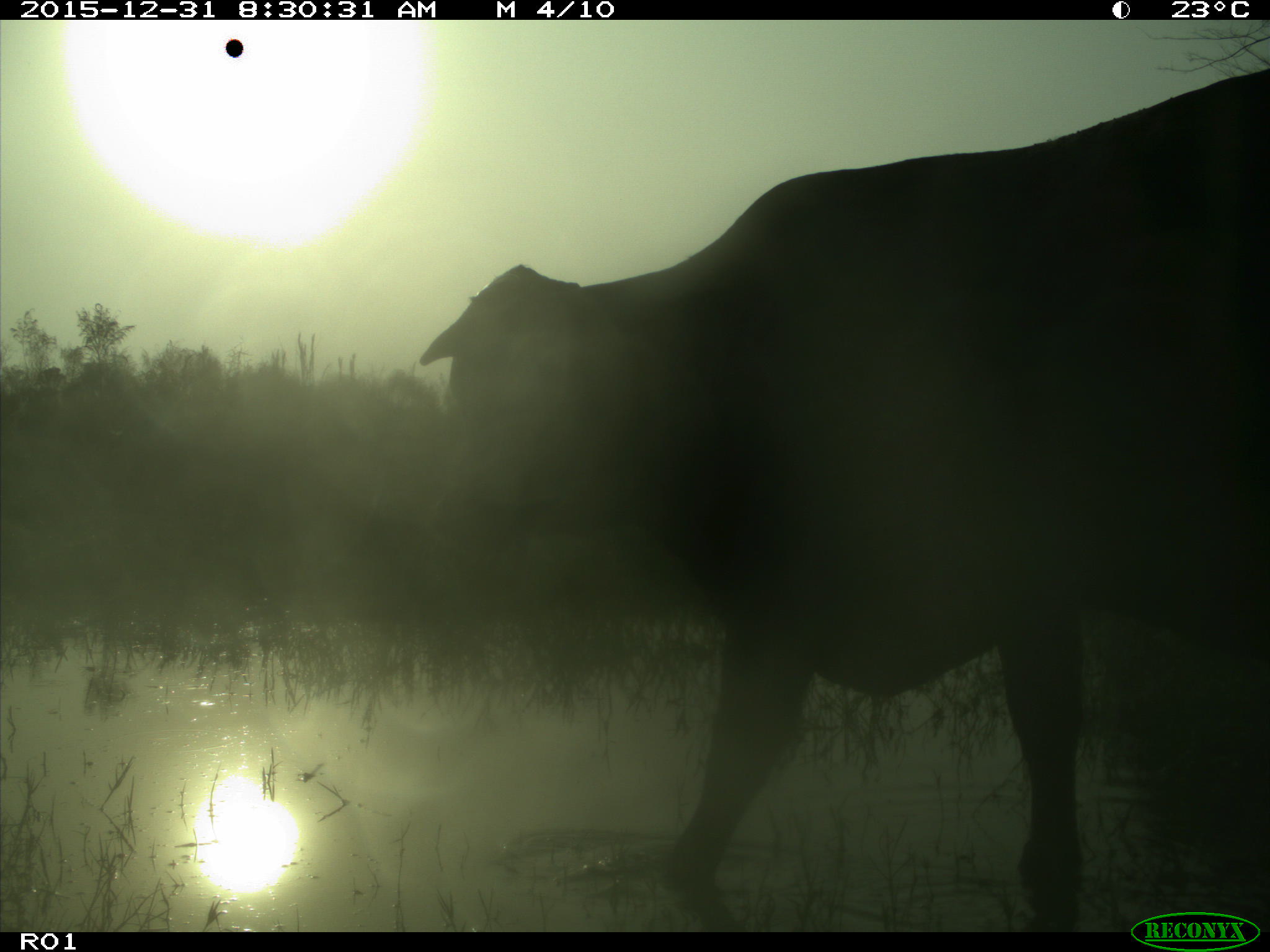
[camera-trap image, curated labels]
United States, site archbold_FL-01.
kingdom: Animalia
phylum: Chordata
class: Mammalia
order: Artiodactyla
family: Bovidae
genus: Bos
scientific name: Bos taurus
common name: domestic cow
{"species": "Bos taurus (domestic cow)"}